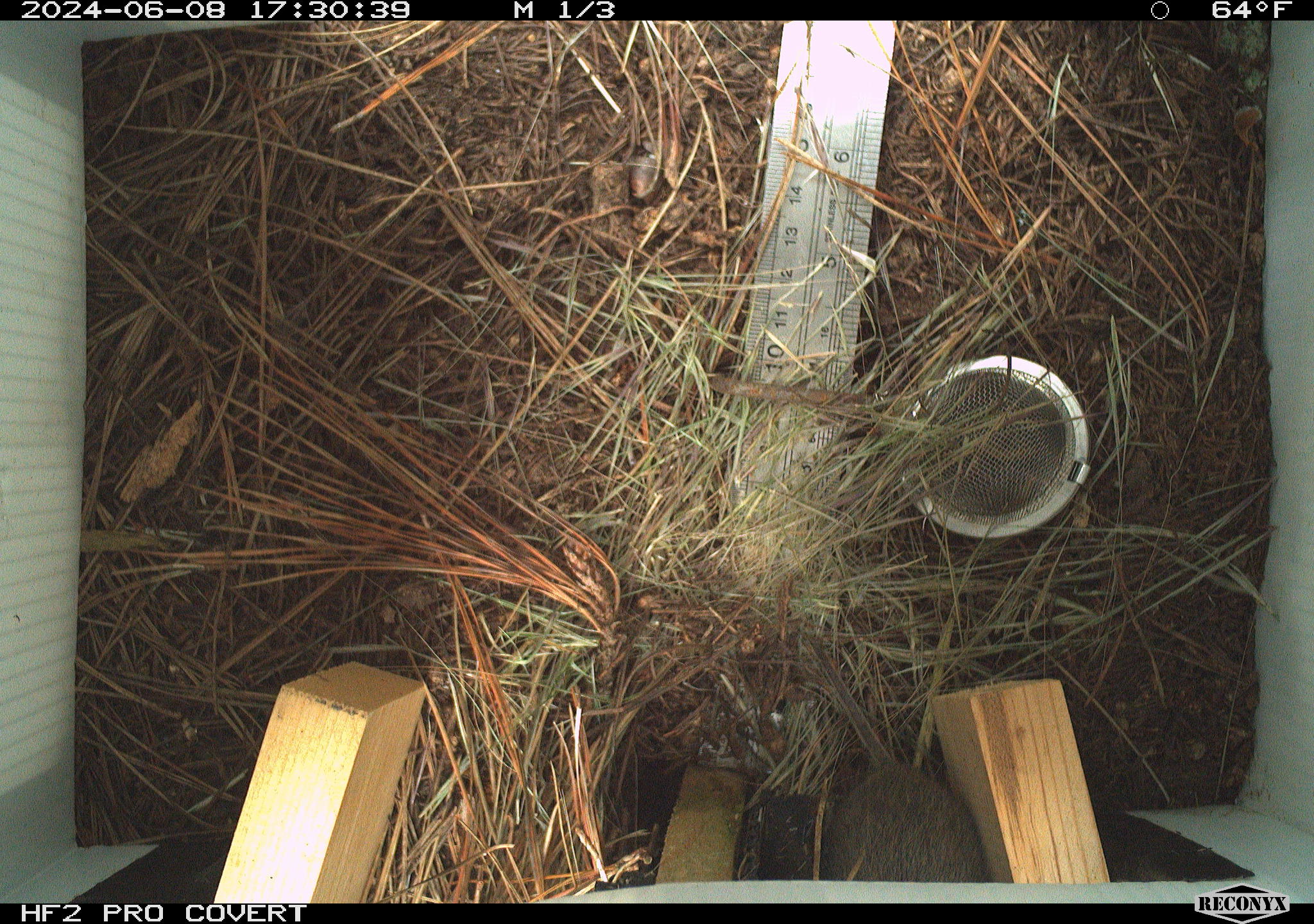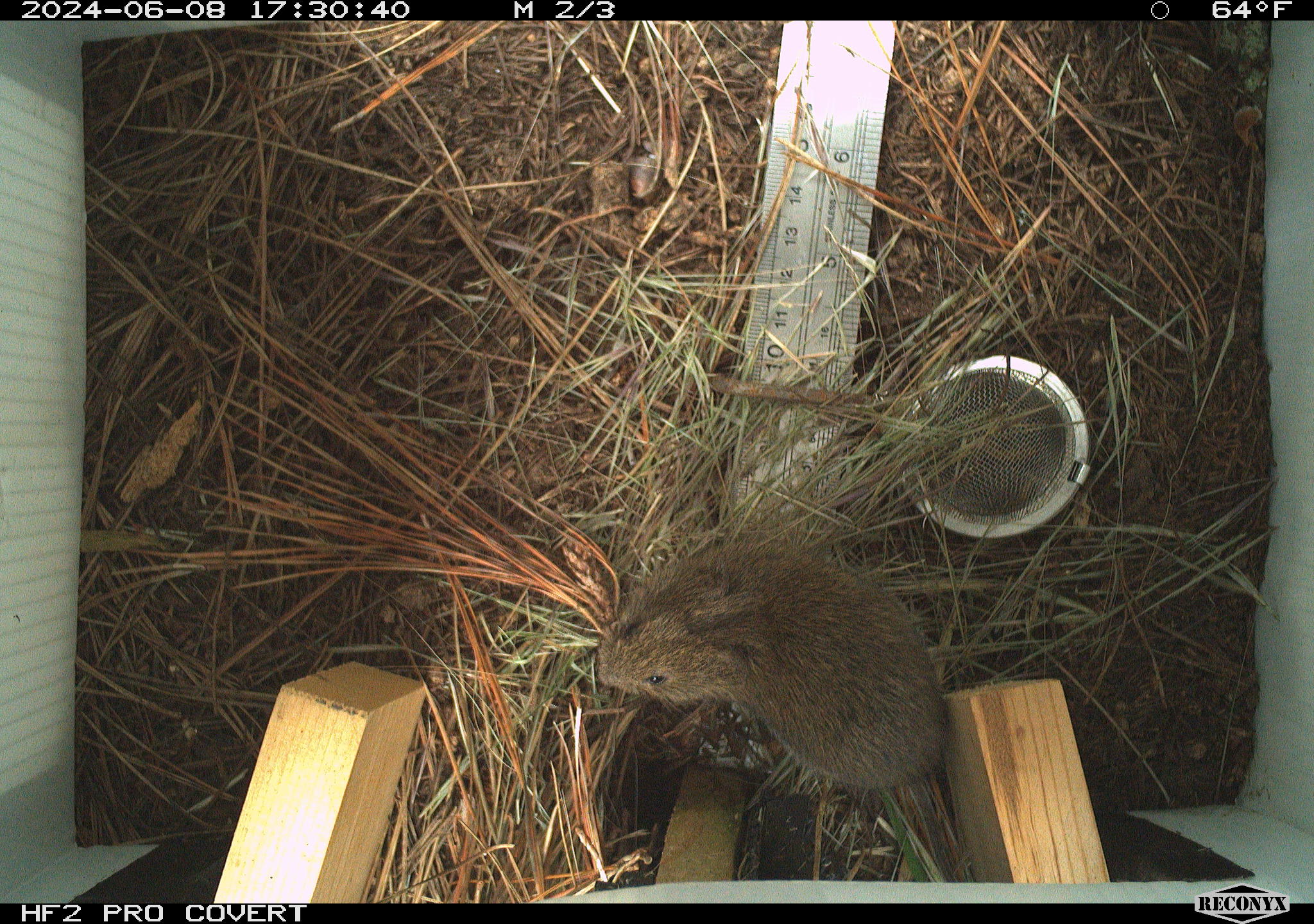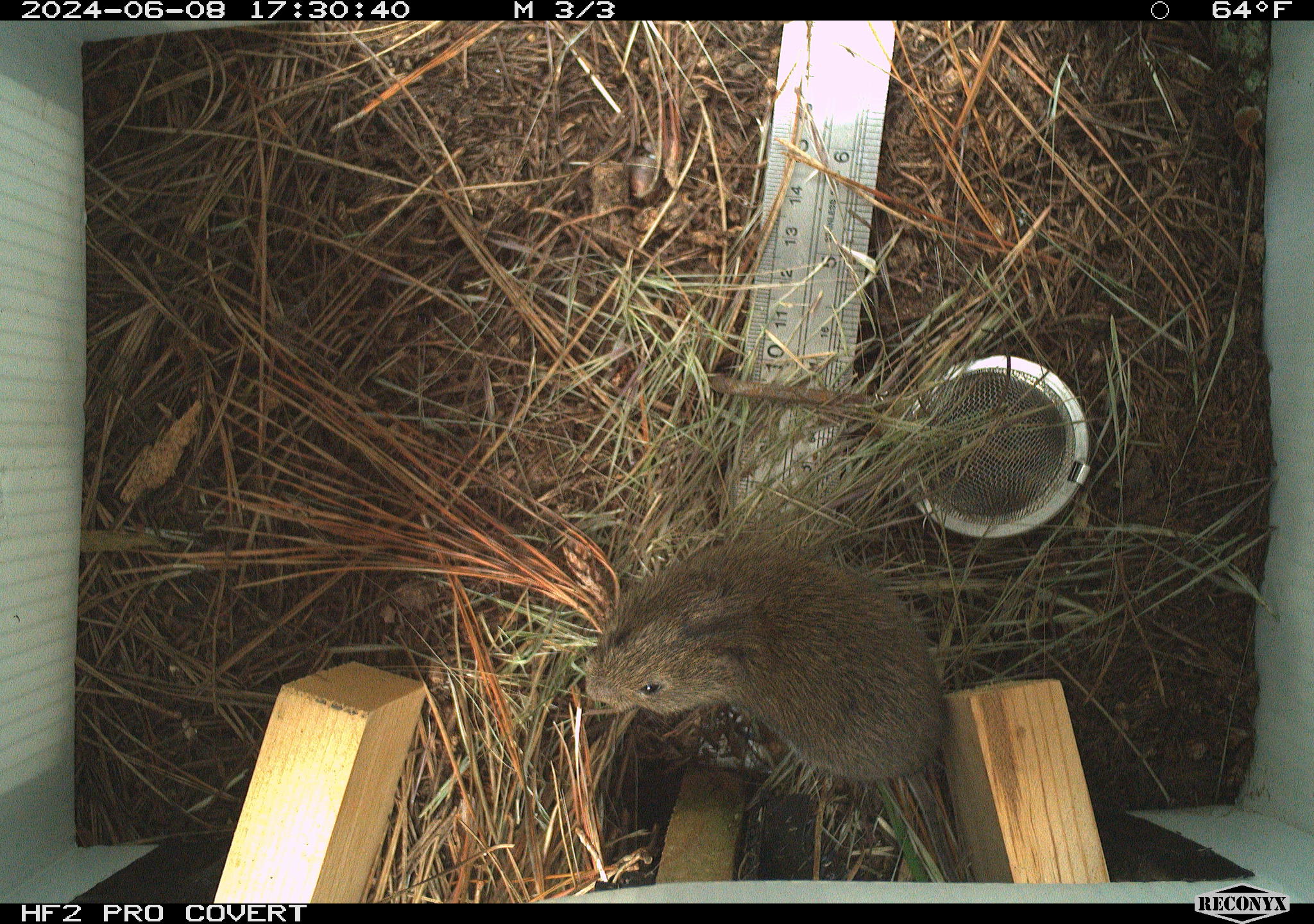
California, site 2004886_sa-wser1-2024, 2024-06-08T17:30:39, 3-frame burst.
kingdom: Animalia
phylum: Chordata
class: Mammalia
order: Rodentia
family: Cricetidae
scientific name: Arvicolinae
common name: voles, lemmings, and muskrats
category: arvicolinae subfamily